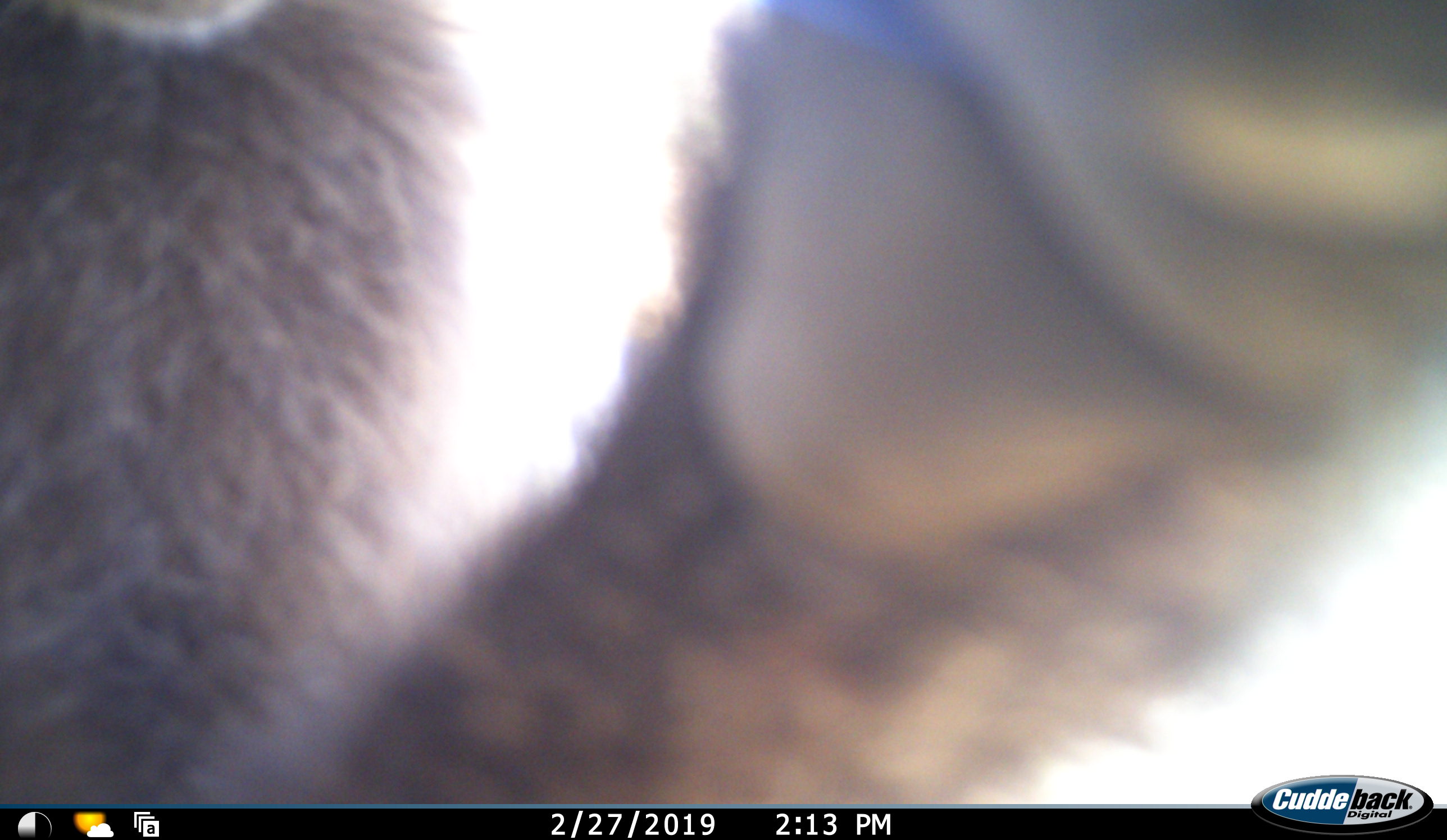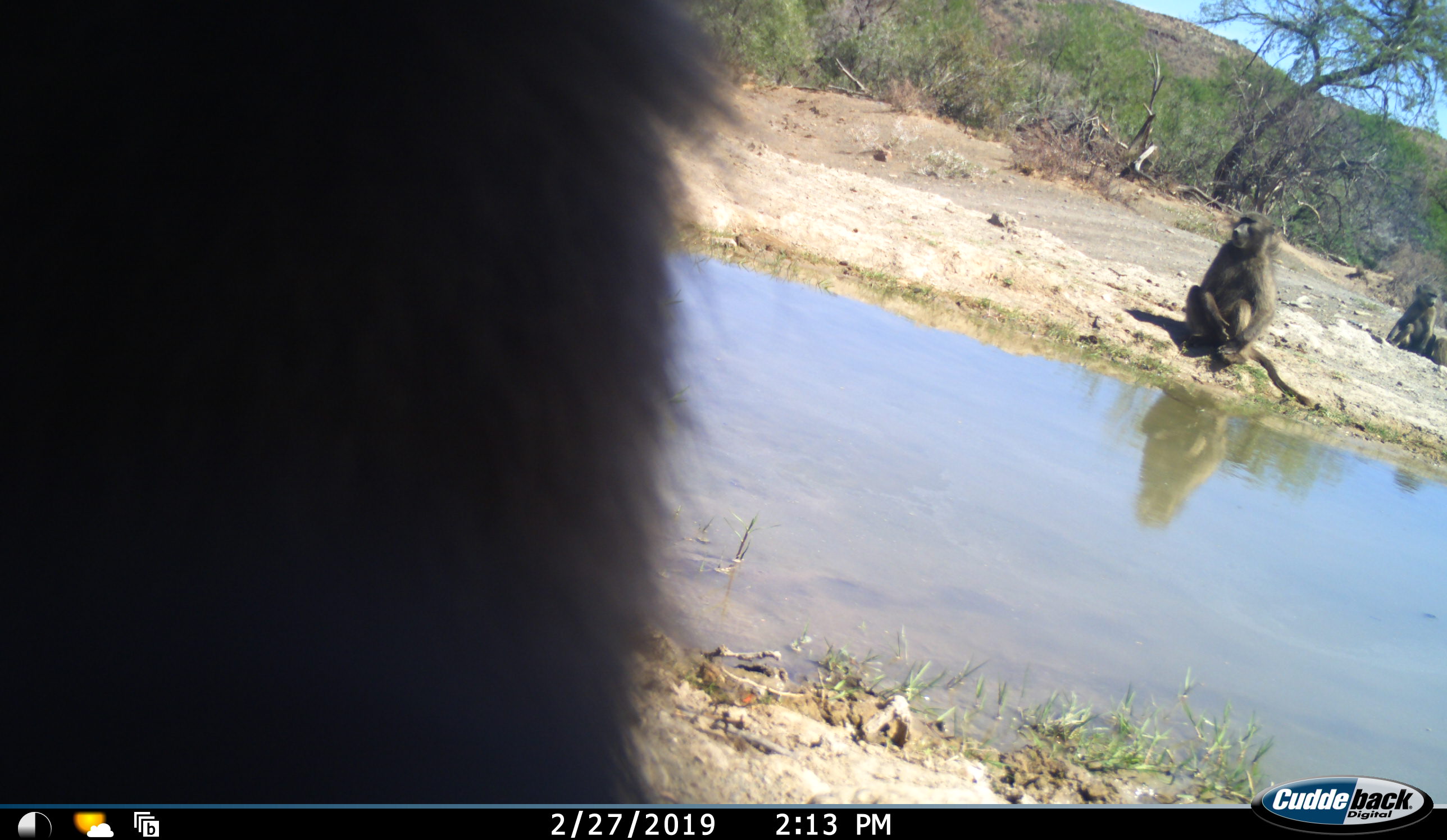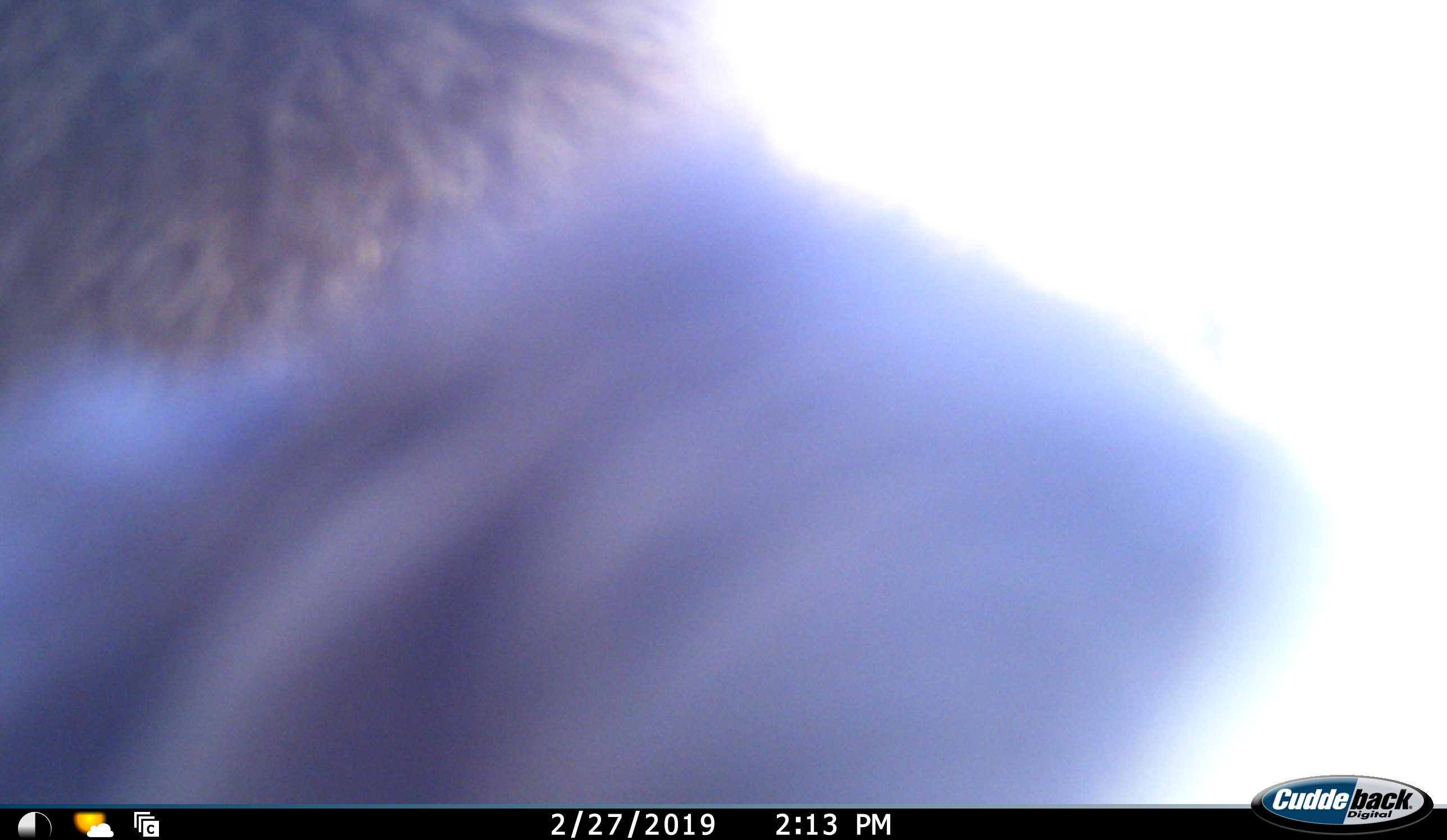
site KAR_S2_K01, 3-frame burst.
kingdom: Animalia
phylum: Chordata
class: Mammalia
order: Primates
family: Cercopithecidae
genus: Papio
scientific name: Papio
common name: baboon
Baboon (Papio), count 3. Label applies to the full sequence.